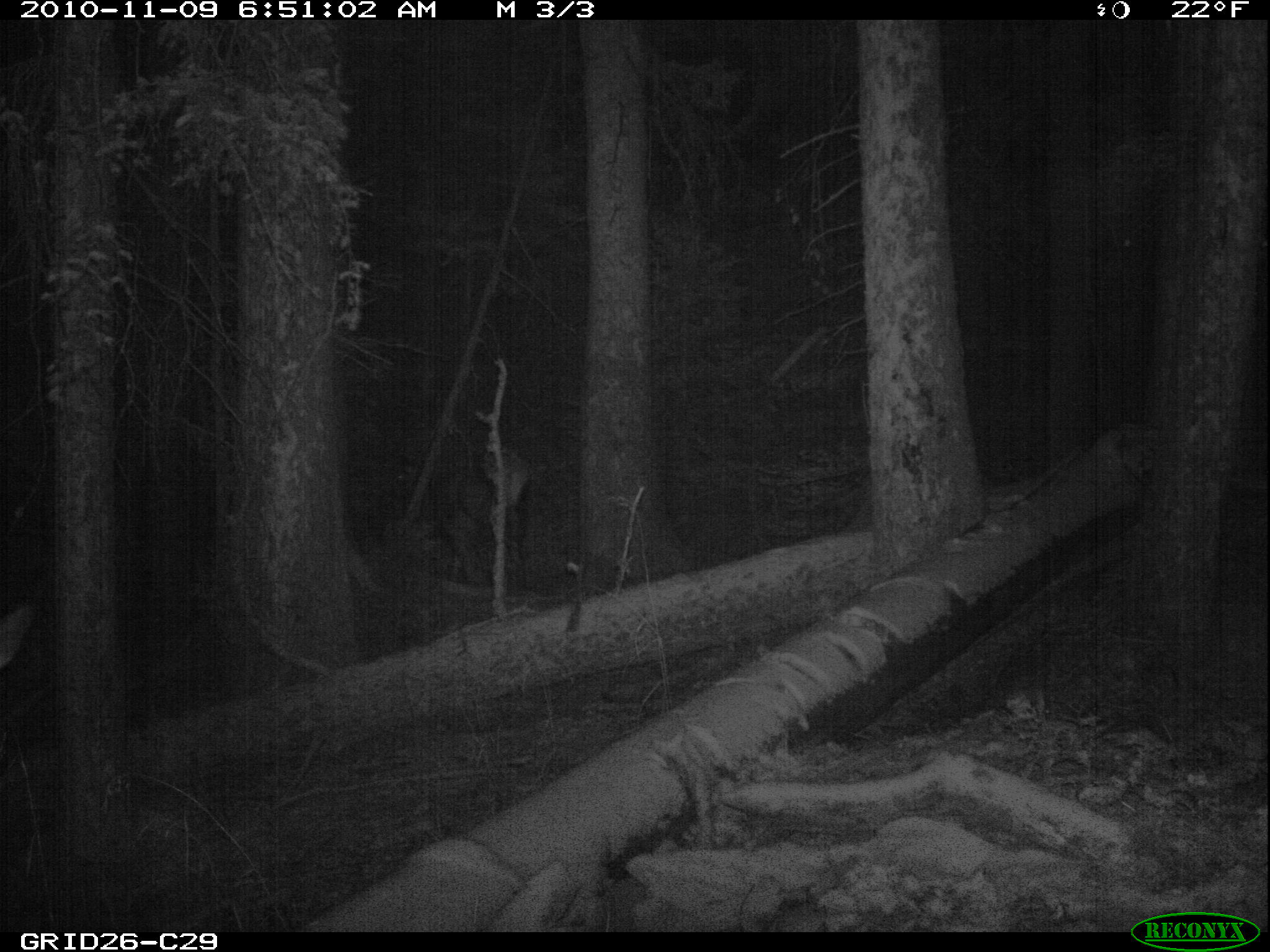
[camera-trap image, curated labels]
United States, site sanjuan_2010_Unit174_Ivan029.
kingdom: Animalia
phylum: Chordata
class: Mammalia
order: Artiodactyla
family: Cervidae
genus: Cervus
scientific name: Cervus elaphus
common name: red deer